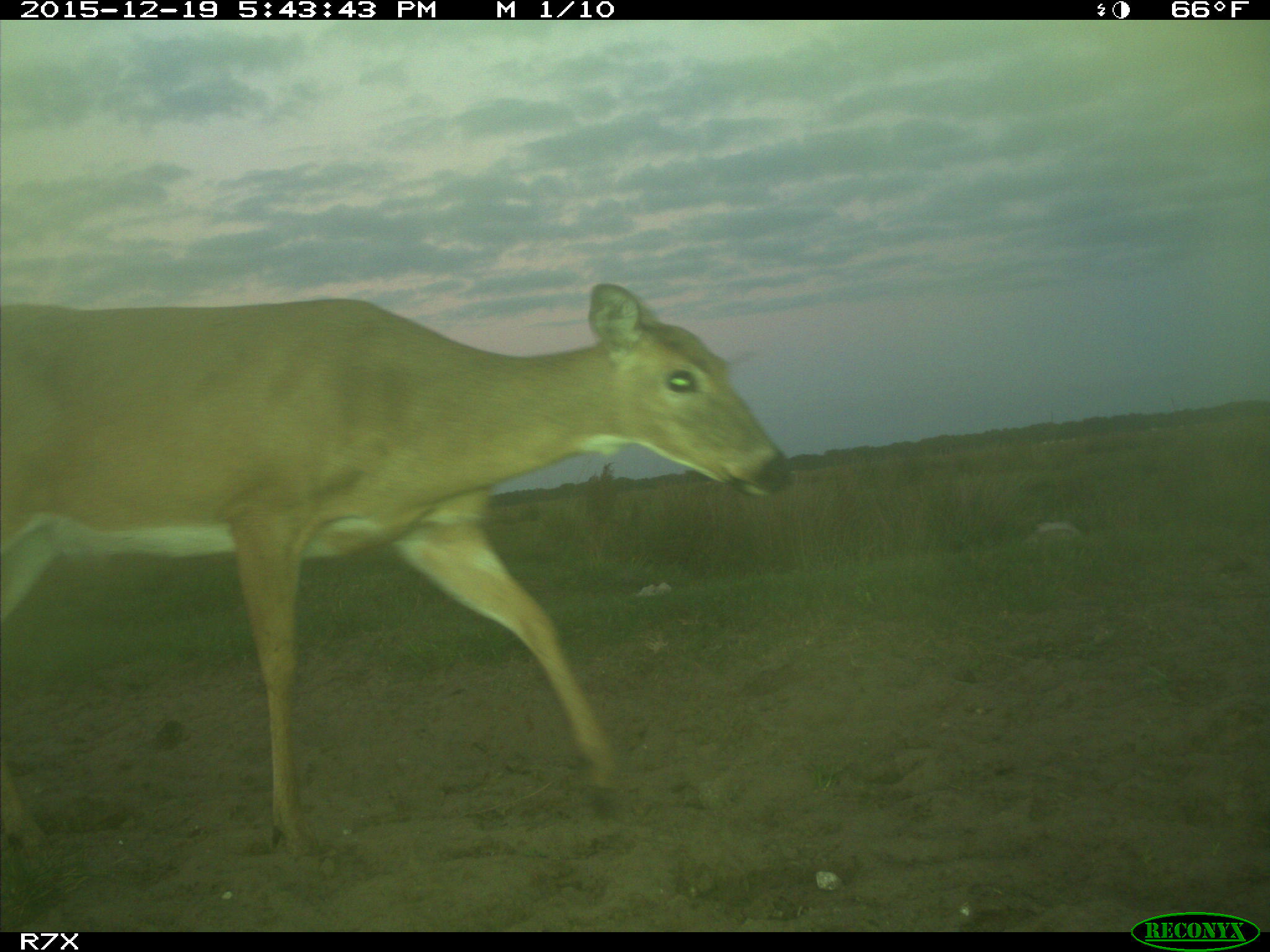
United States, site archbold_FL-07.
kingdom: Animalia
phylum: Chordata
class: Mammalia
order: Artiodactyla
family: Cervidae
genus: Odocoileus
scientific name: Odocoileus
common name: deer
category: unidentified deer